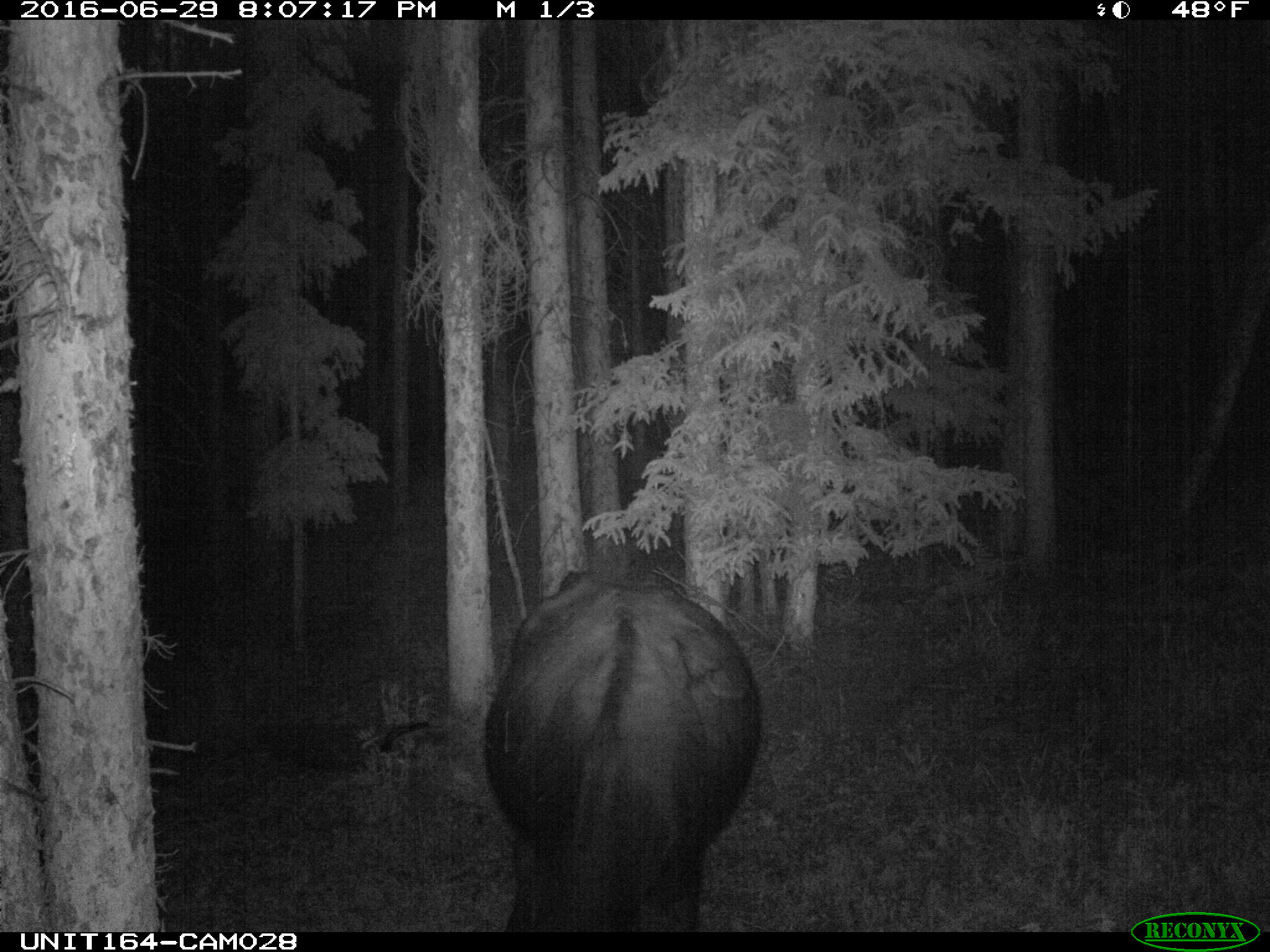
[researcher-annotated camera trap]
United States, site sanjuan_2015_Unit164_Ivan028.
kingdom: Animalia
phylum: Chordata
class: Mammalia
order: Artiodactyla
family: Bovidae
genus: Bos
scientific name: Bos taurus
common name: domestic cow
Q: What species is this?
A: Bos taurus (domestic cow).